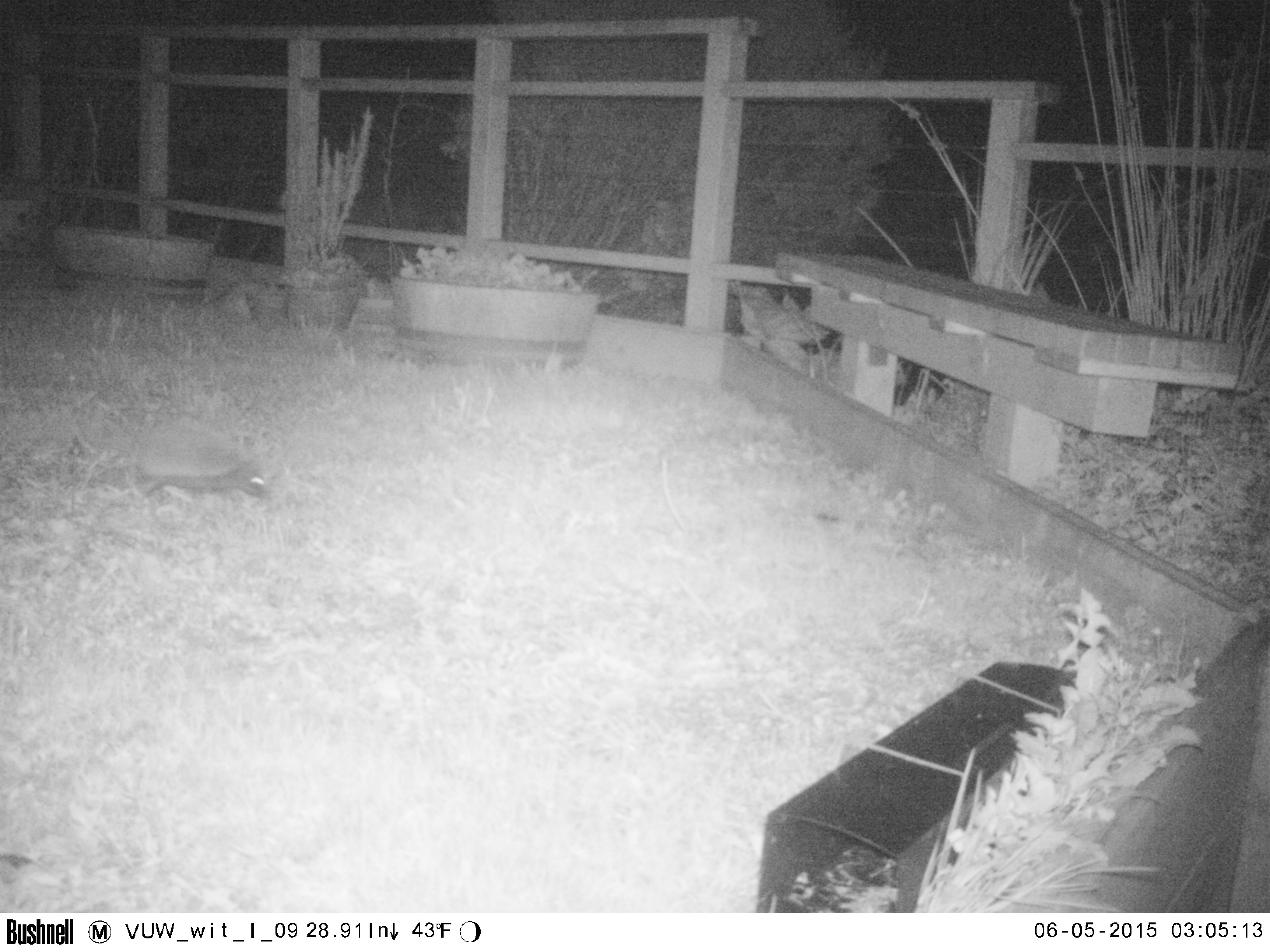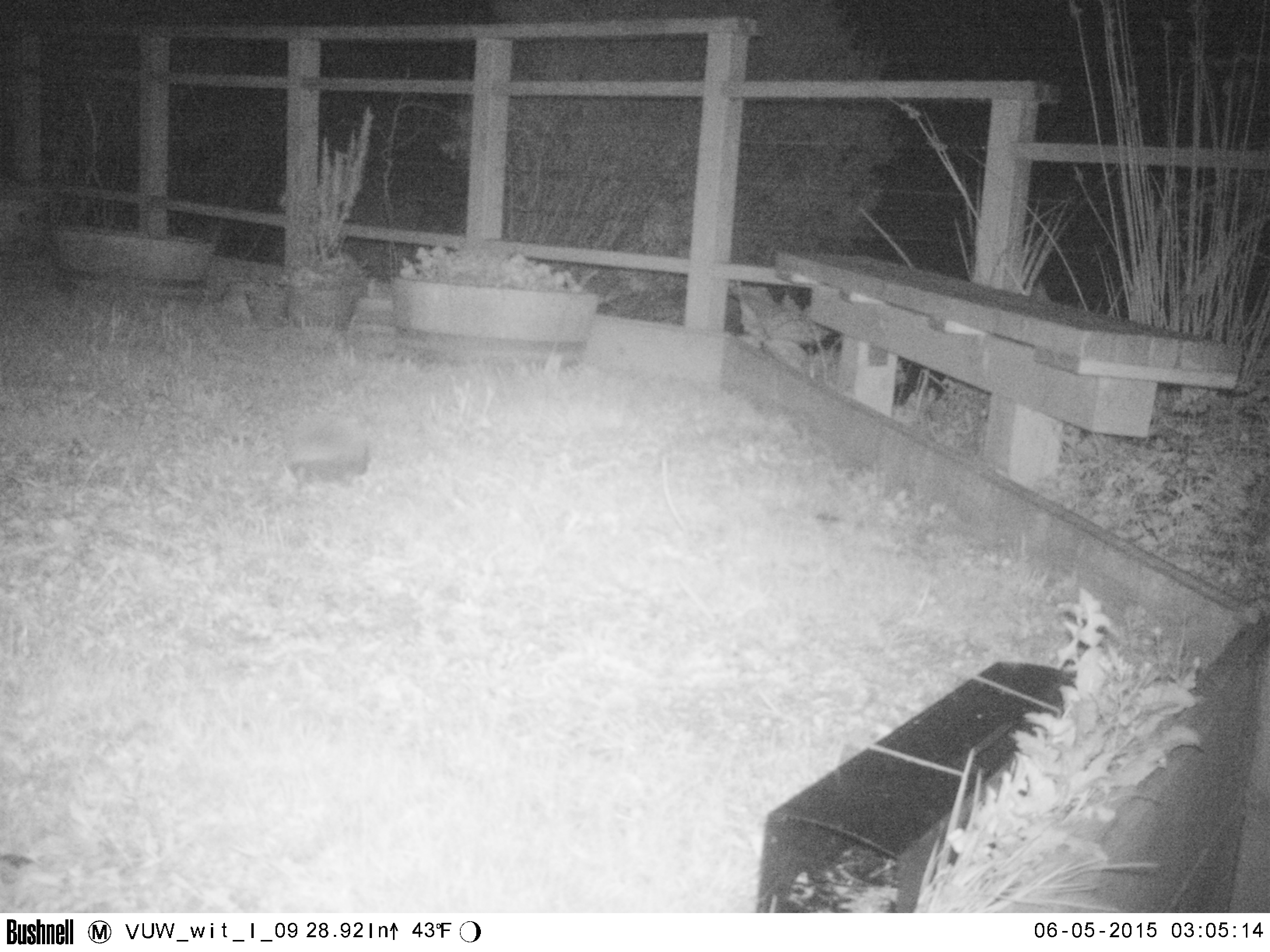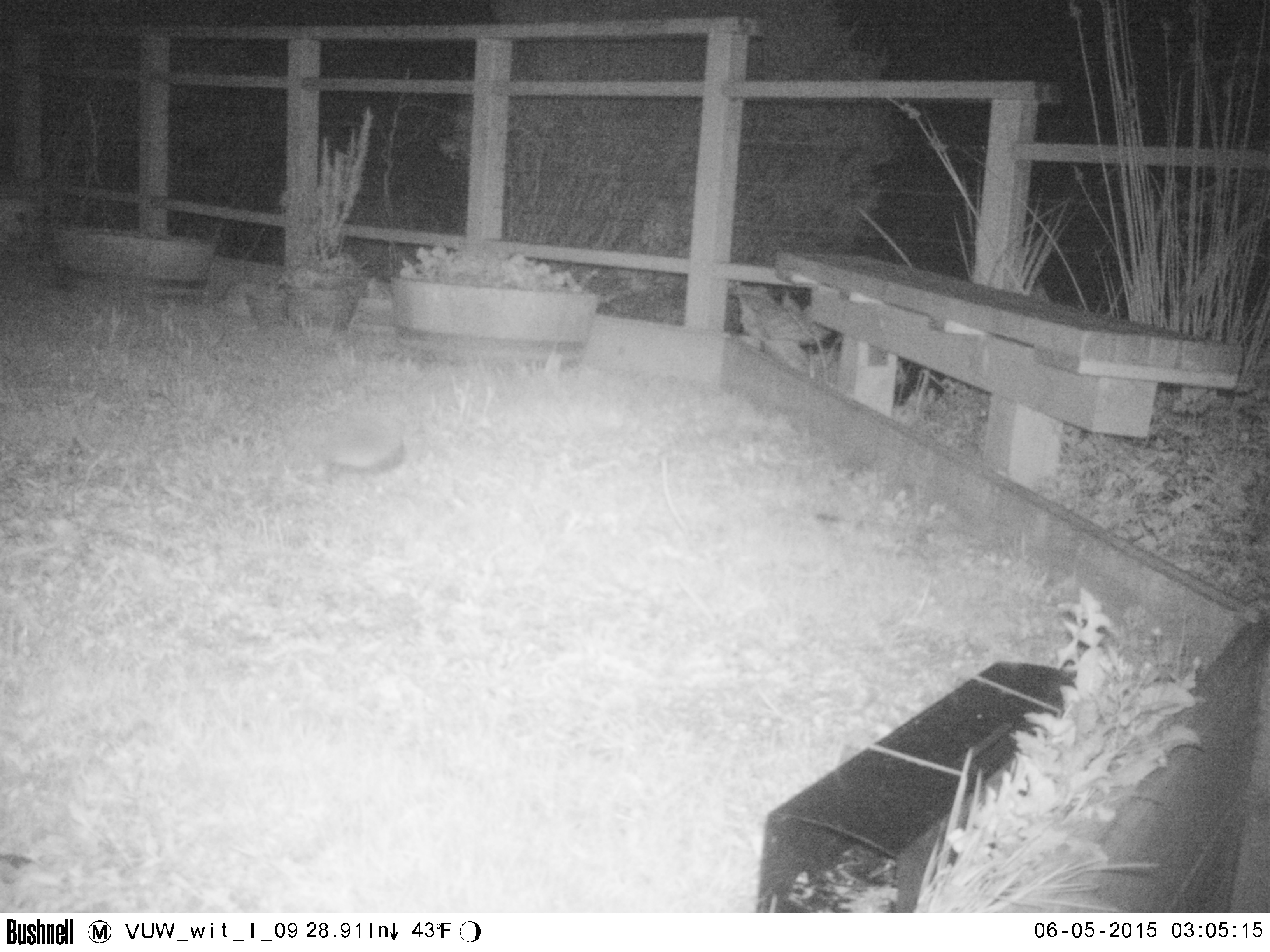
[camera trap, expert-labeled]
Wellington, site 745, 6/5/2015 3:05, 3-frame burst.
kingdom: Animalia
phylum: Chordata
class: Mammalia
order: Eulipotyphla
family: Erinaceidae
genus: Erinaceus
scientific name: Erinaceus europaeus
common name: hedgehog